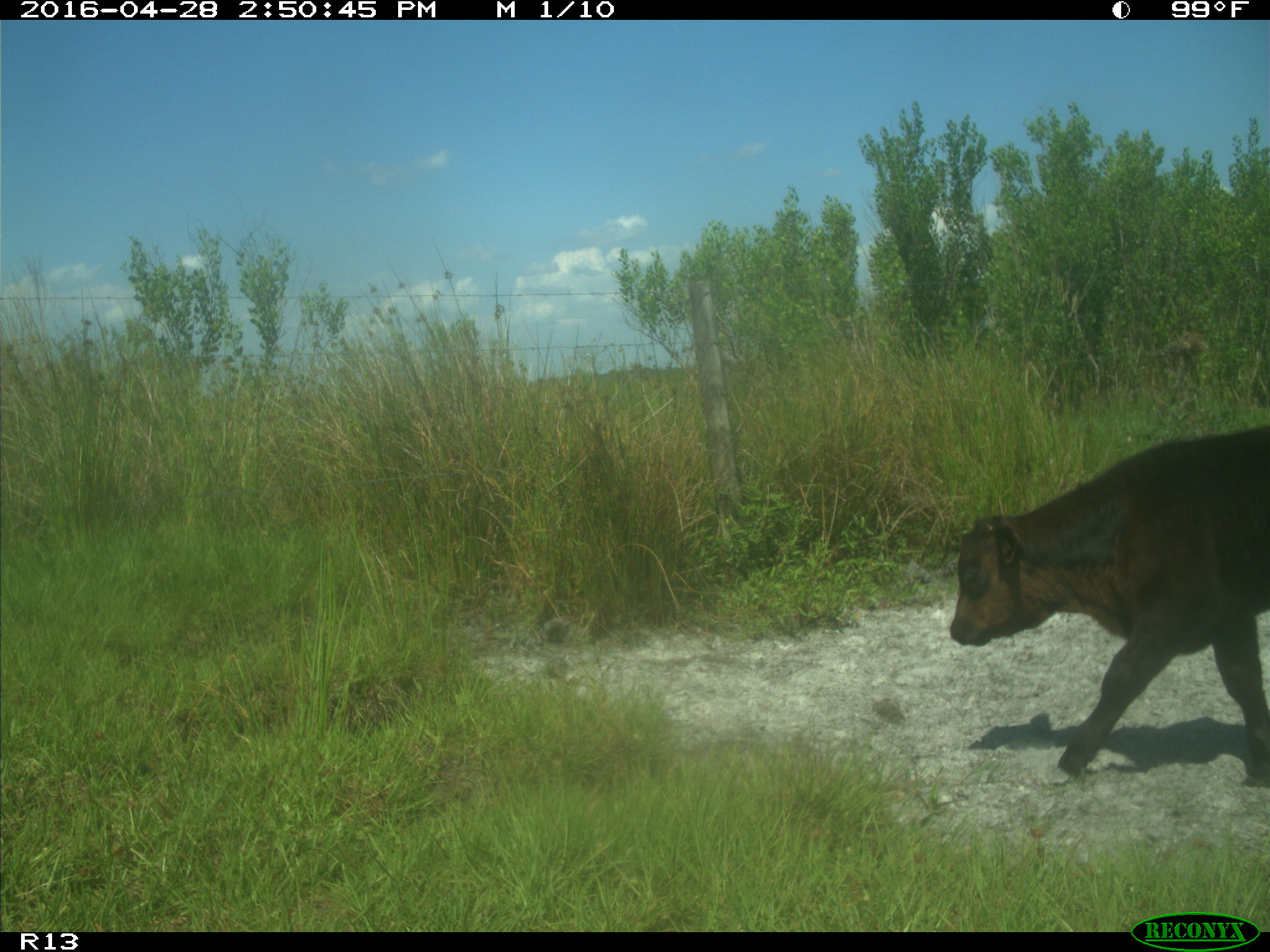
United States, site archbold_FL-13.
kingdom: Animalia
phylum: Chordata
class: Mammalia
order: Artiodactyla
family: Bovidae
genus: Bos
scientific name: Bos taurus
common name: domestic cow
Bos taurus (domestic cow).